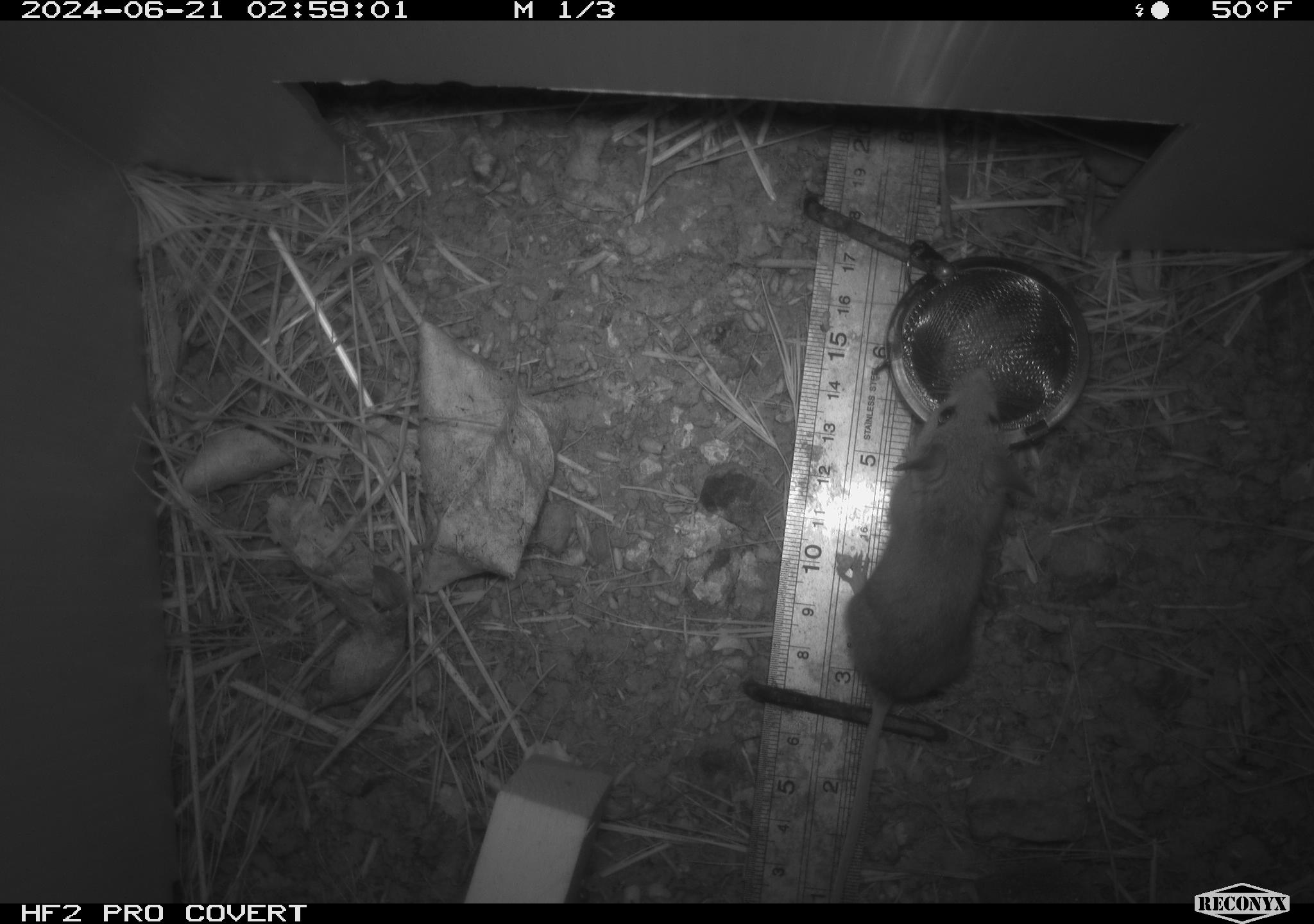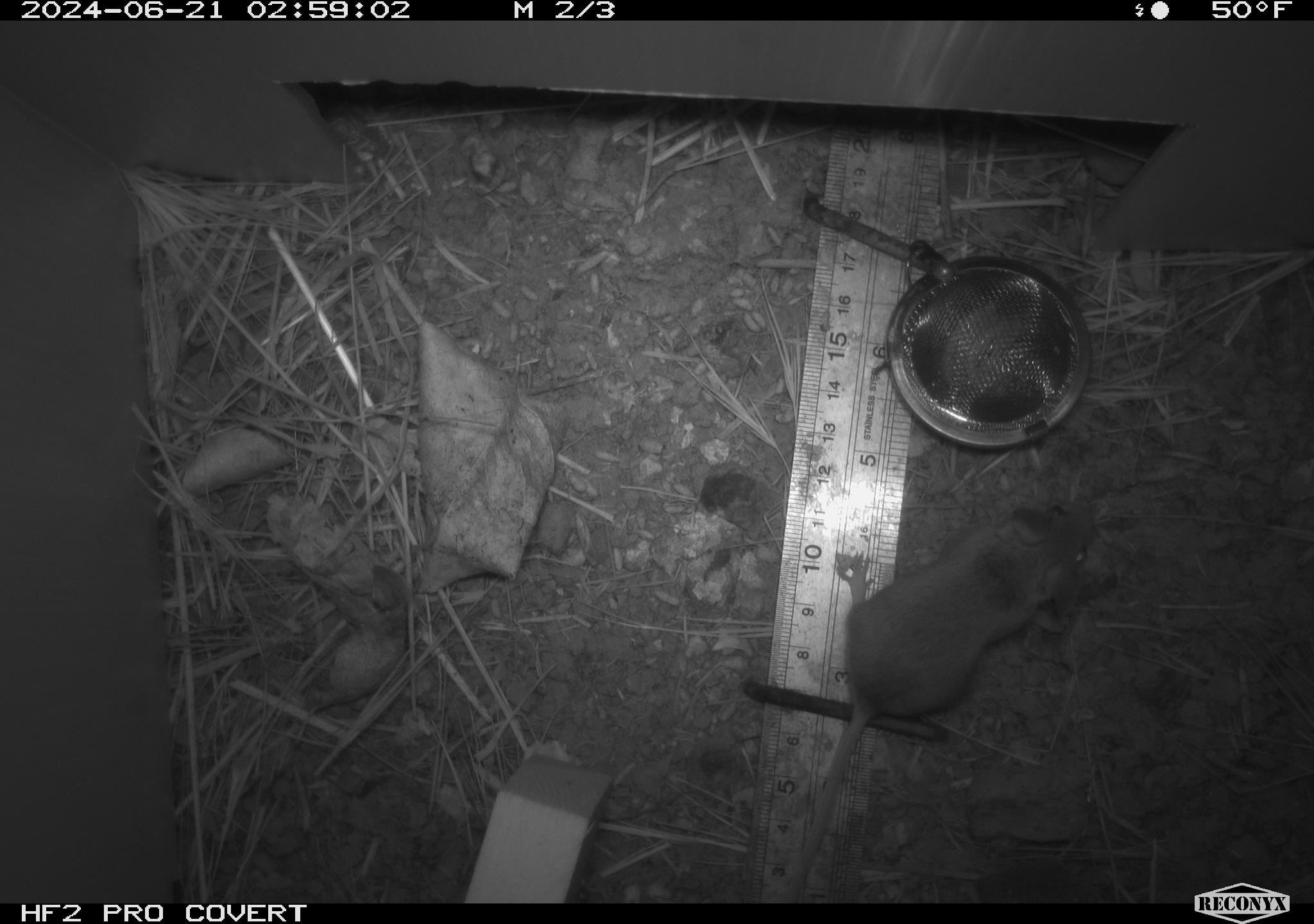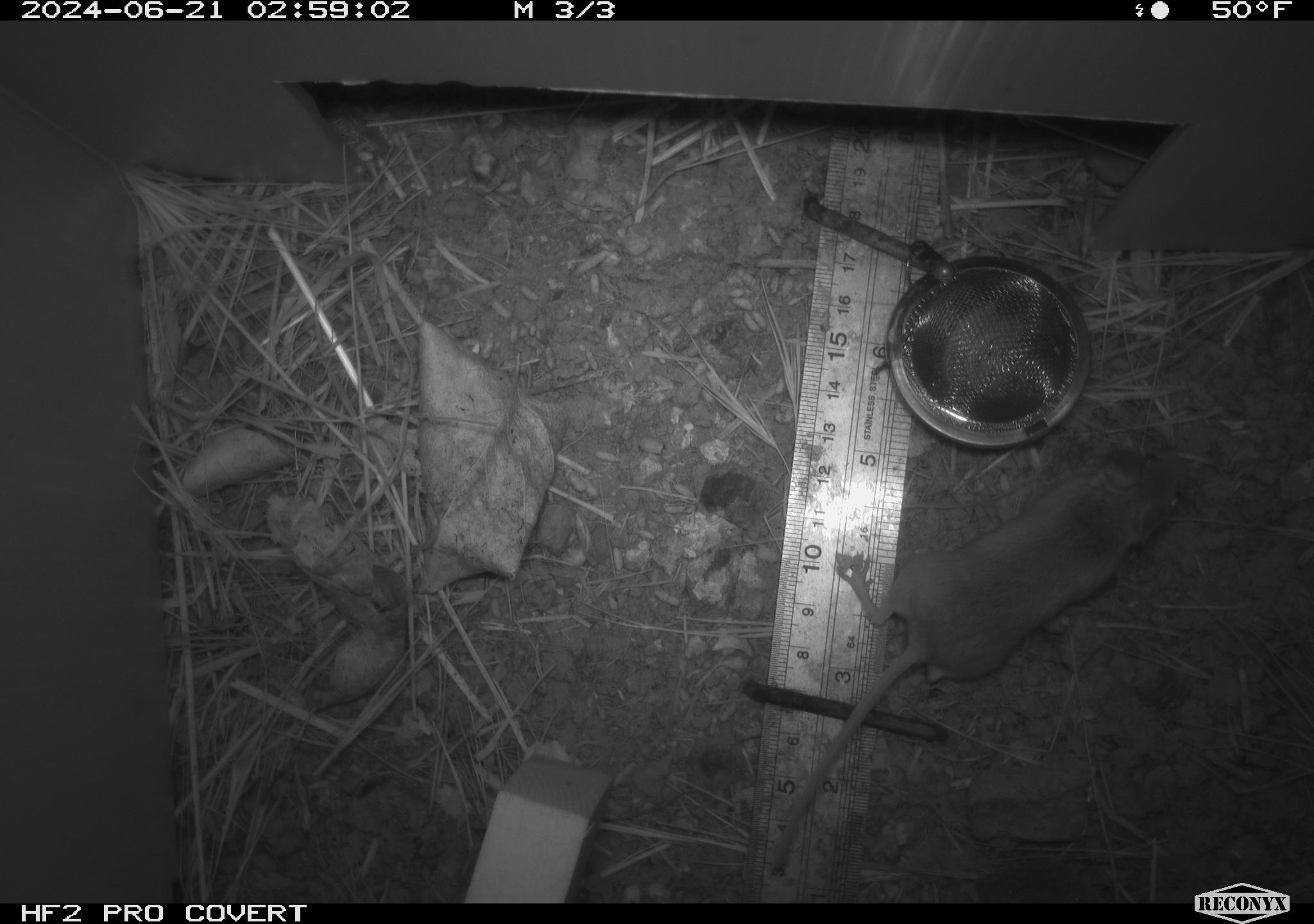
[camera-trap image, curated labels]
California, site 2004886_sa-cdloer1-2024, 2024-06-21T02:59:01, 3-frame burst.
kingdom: Animalia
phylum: Chordata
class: Mammalia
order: Rodentia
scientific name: Rodentia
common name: mouse species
Mouse species (Rodentia).